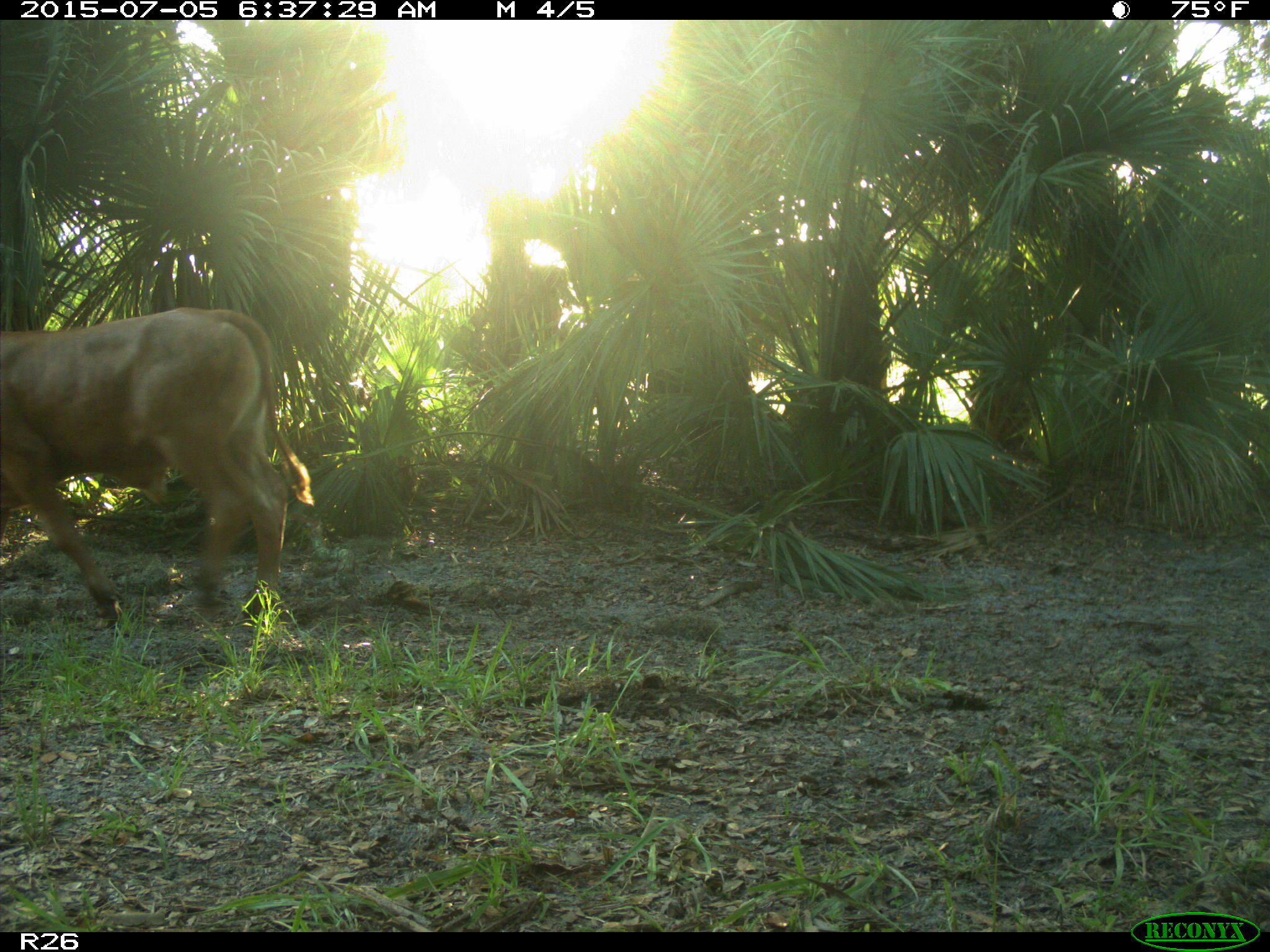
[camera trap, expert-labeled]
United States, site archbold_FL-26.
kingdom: Animalia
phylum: Chordata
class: Mammalia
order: Artiodactyla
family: Bovidae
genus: Bos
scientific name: Bos taurus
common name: domestic cow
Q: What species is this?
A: Bos taurus (domestic cow).